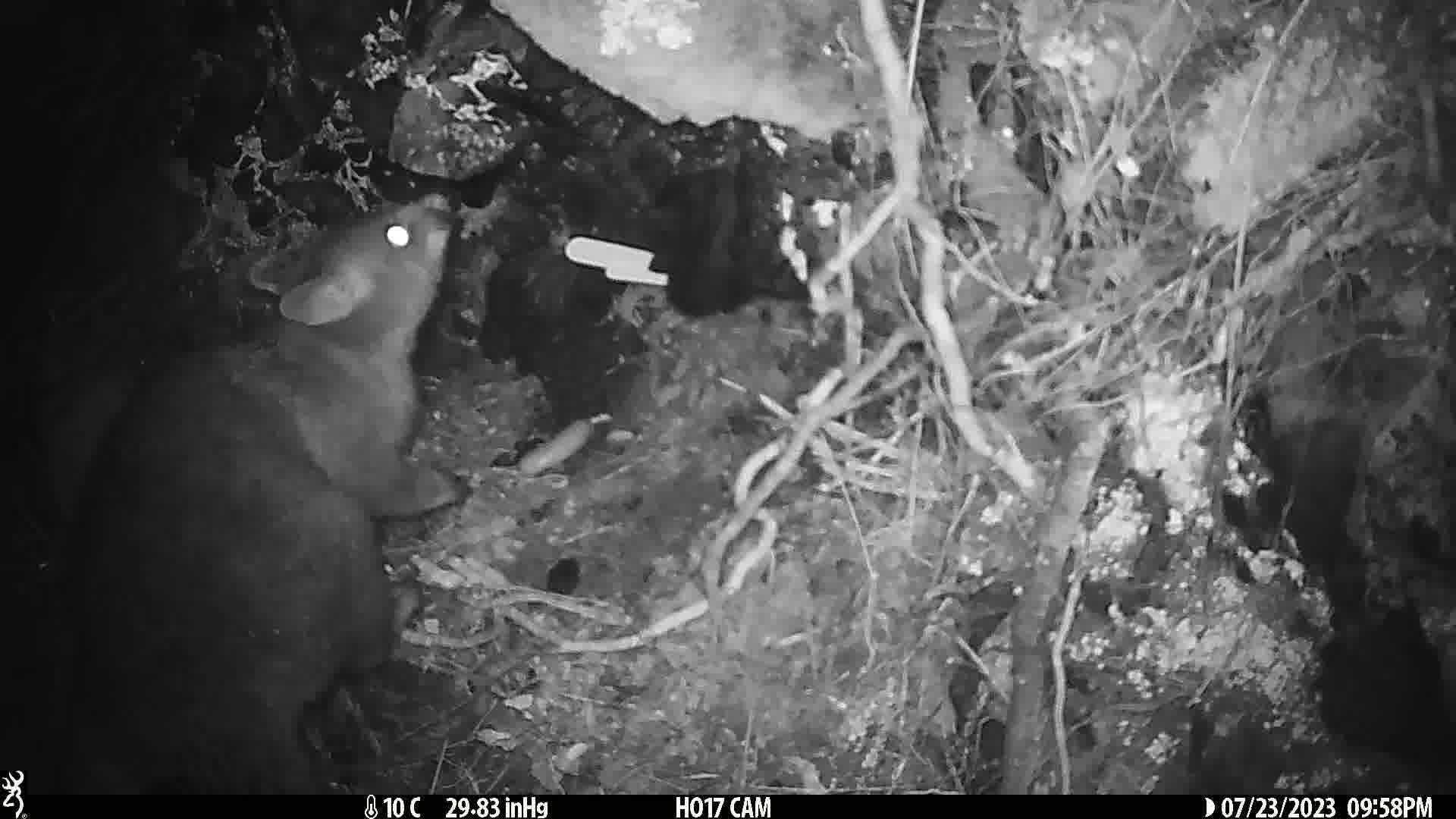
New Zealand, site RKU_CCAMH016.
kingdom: Animalia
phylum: Chordata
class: Mammalia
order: Diprotodontia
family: Phalangeridae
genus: Trichosurus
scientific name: Trichosurus vulpecula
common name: common brushtail possum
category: possum